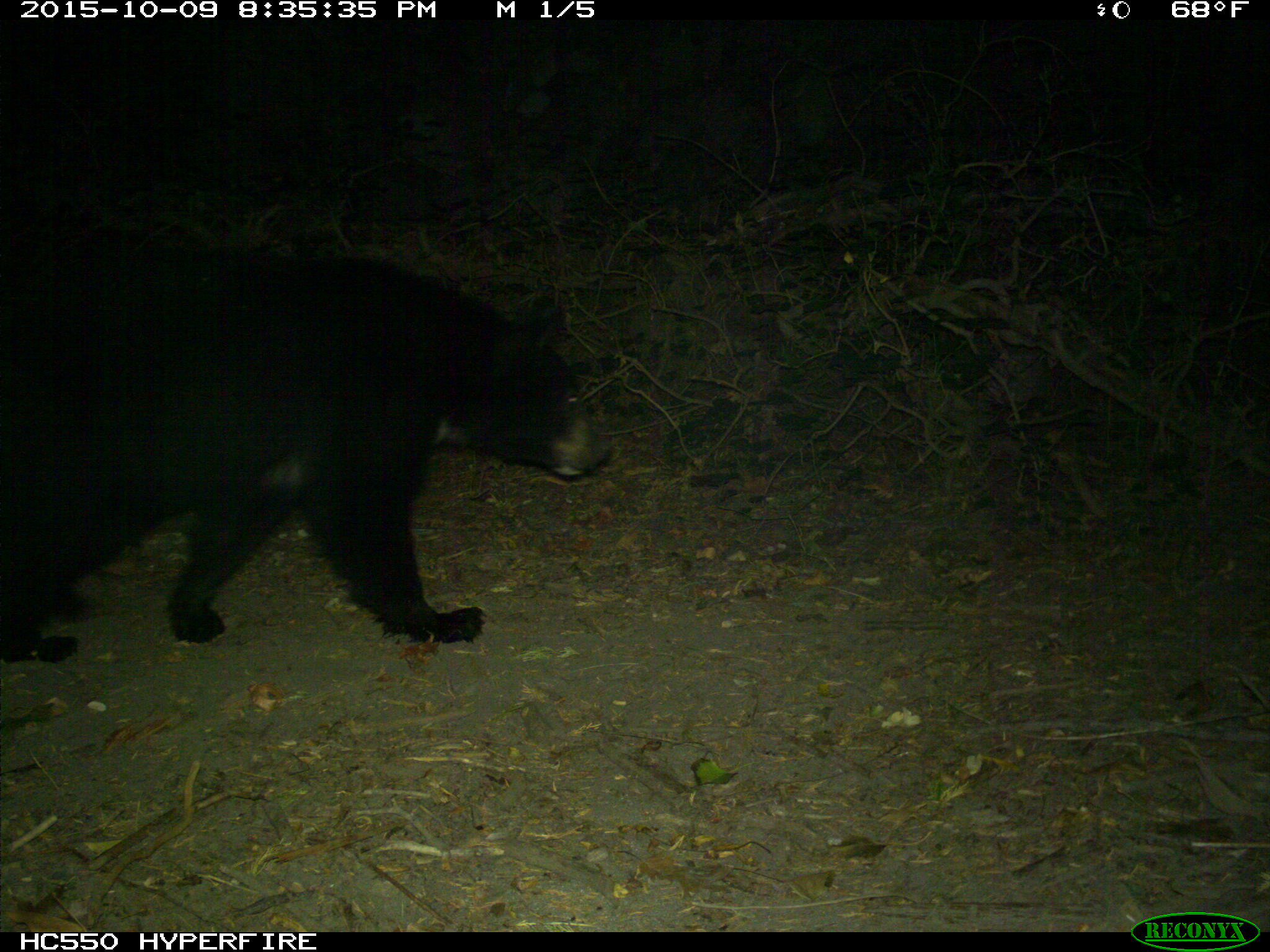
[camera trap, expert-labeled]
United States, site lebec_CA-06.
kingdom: Animalia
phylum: Chordata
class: Mammalia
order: Carnivora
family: Ursidae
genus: Ursus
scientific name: Ursus americanus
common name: american black bear